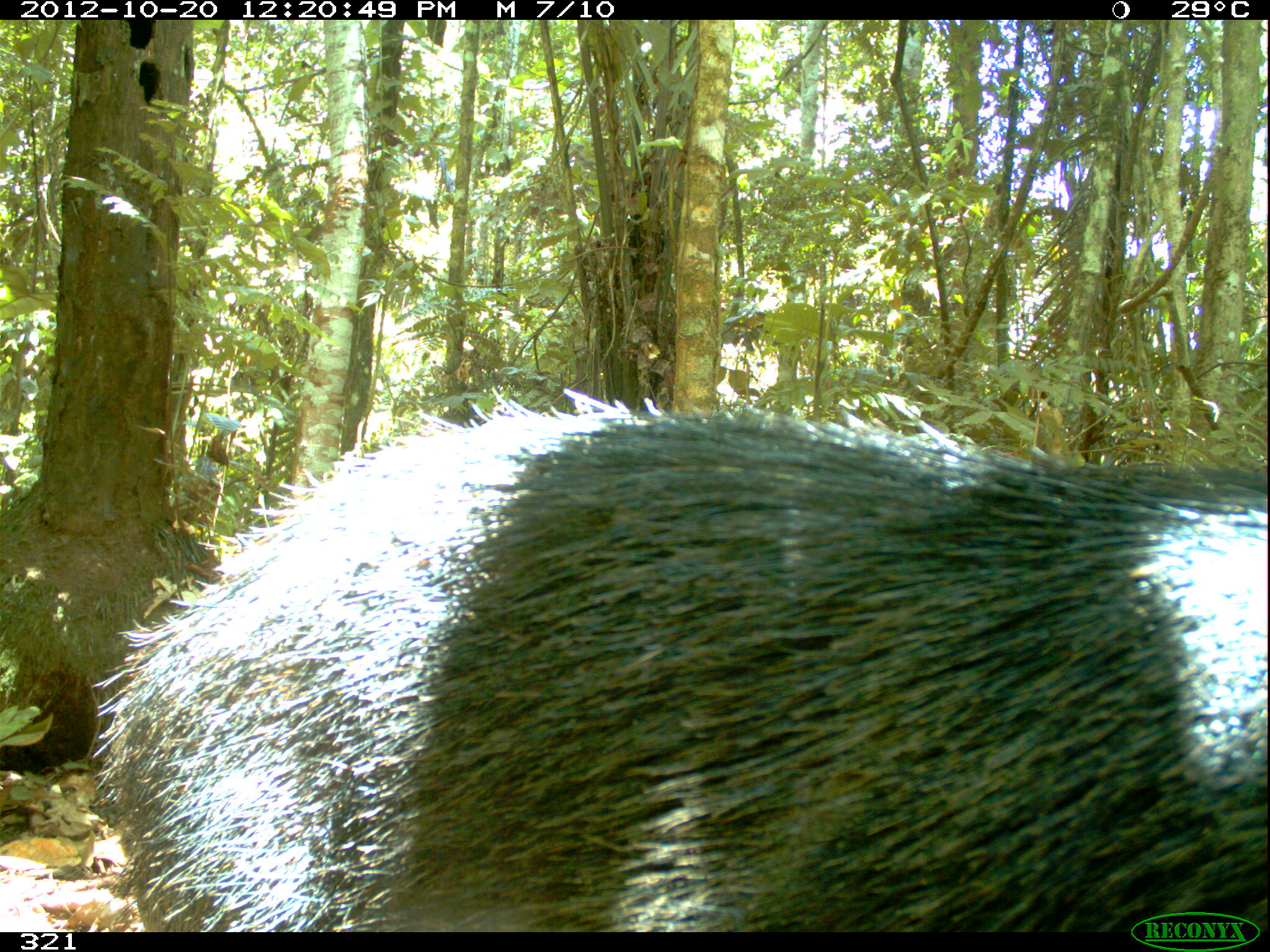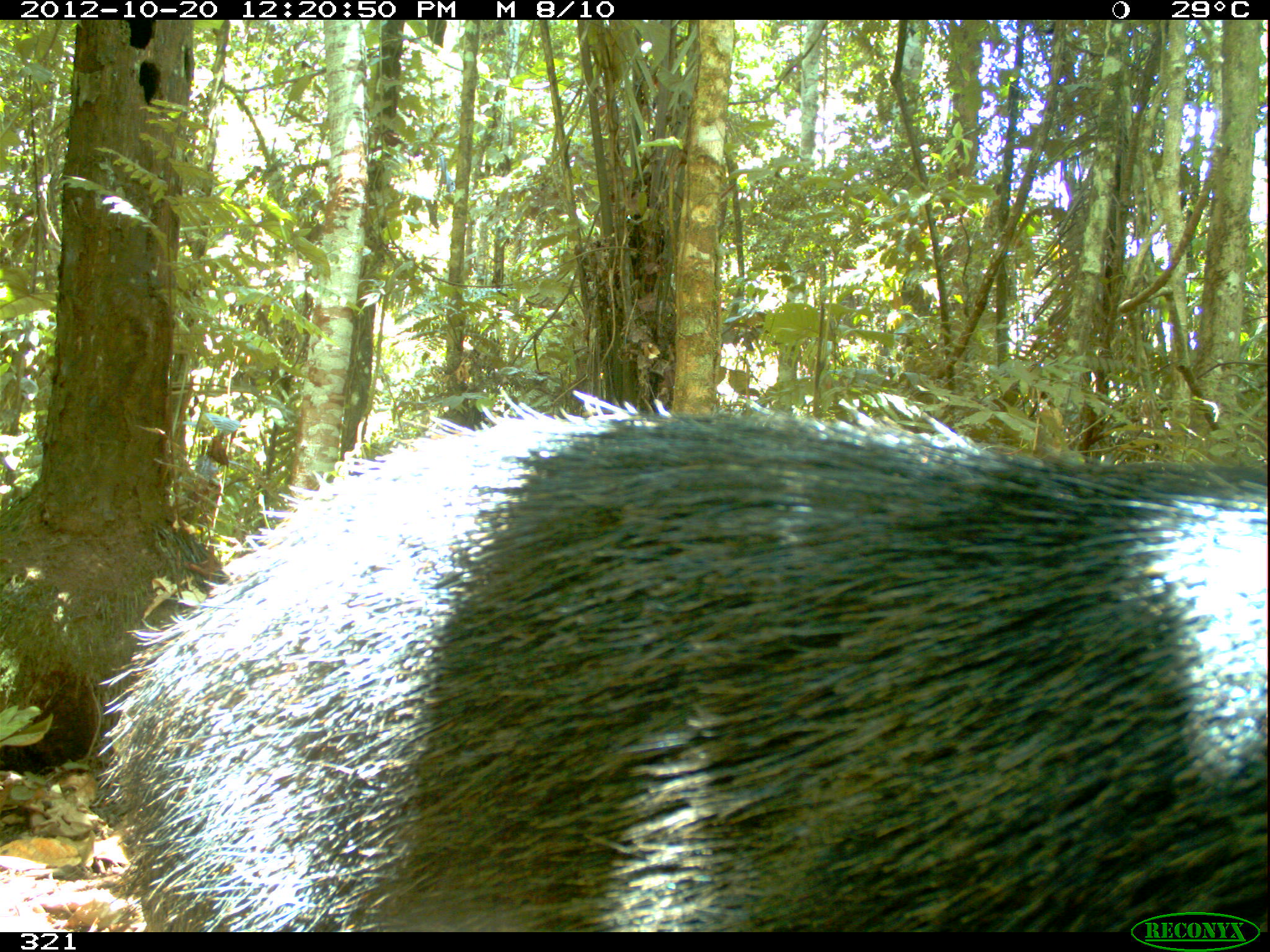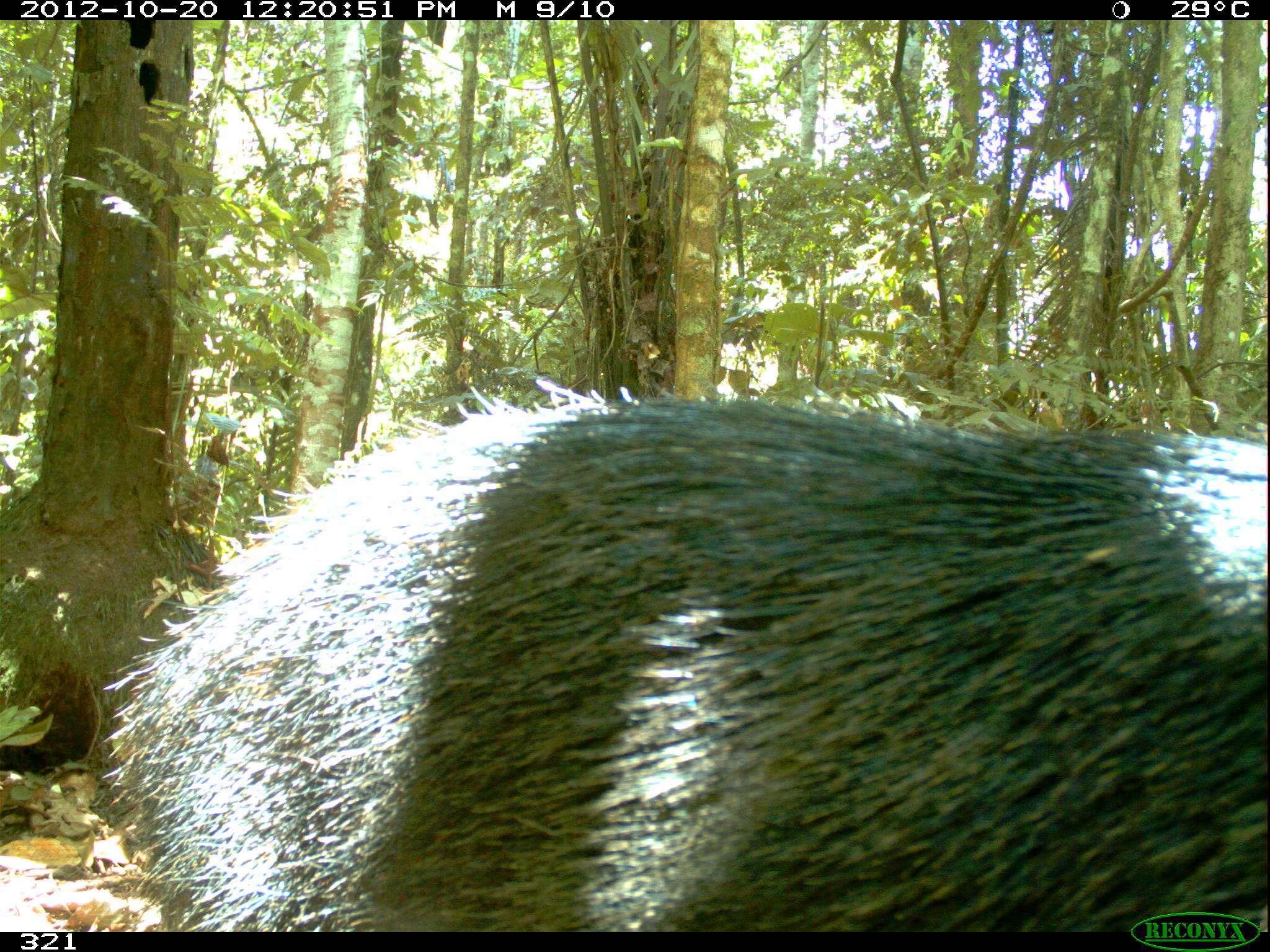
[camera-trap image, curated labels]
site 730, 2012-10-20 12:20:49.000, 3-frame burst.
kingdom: Animalia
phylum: Chordata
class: Mammalia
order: Artiodactyla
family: Tayassuidae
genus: Tayassu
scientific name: Tayassu pecari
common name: white-lipped peccary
Tayassu pecari (white-lipped peccary).